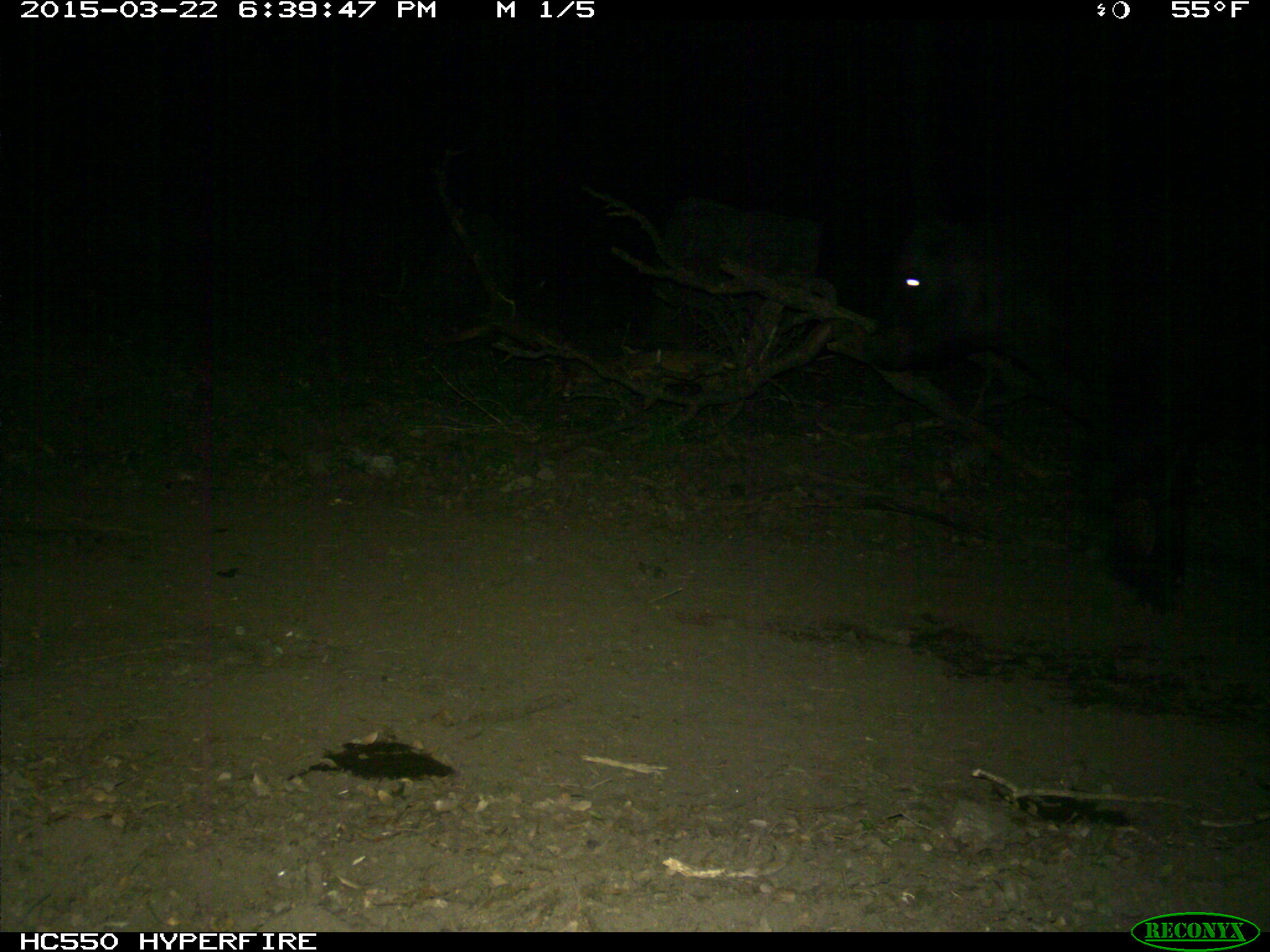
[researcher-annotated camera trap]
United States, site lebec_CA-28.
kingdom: Animalia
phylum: Chordata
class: Mammalia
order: Artiodactyla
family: Bovidae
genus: Bos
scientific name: Bos taurus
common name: domestic cow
Bos taurus (domestic cow).